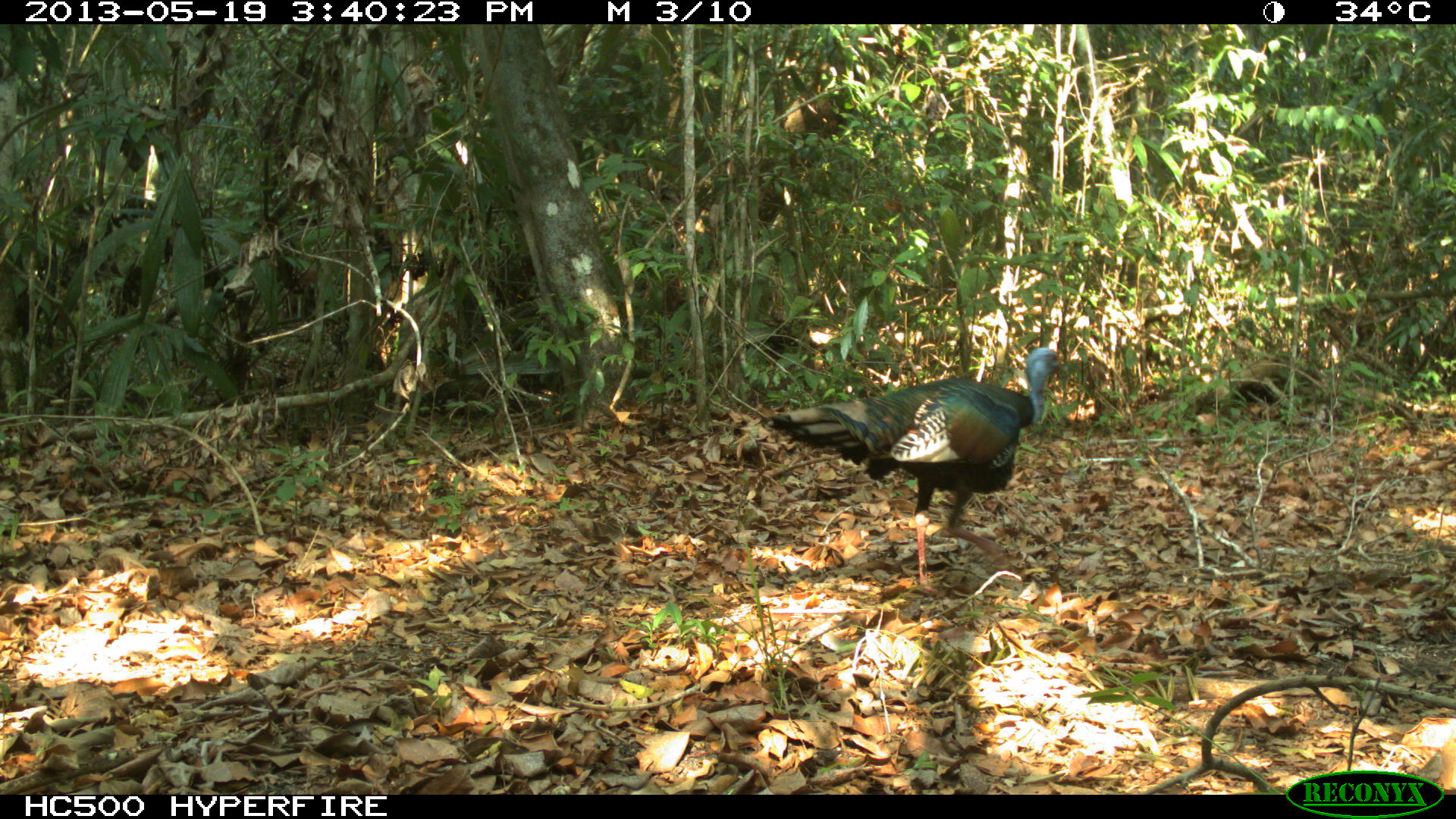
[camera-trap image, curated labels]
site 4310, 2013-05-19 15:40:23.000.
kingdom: Animalia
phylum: Chordata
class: Aves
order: Galliformes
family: Phasianidae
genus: Meleagris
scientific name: Meleagris ocellata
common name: ocellated turkey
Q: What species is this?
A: Meleagris ocellata (ocellated turkey).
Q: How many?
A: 1.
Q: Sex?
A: Male.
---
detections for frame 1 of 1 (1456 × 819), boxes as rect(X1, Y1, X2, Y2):
meleagris ocellata: rect(760, 346, 1068, 596)